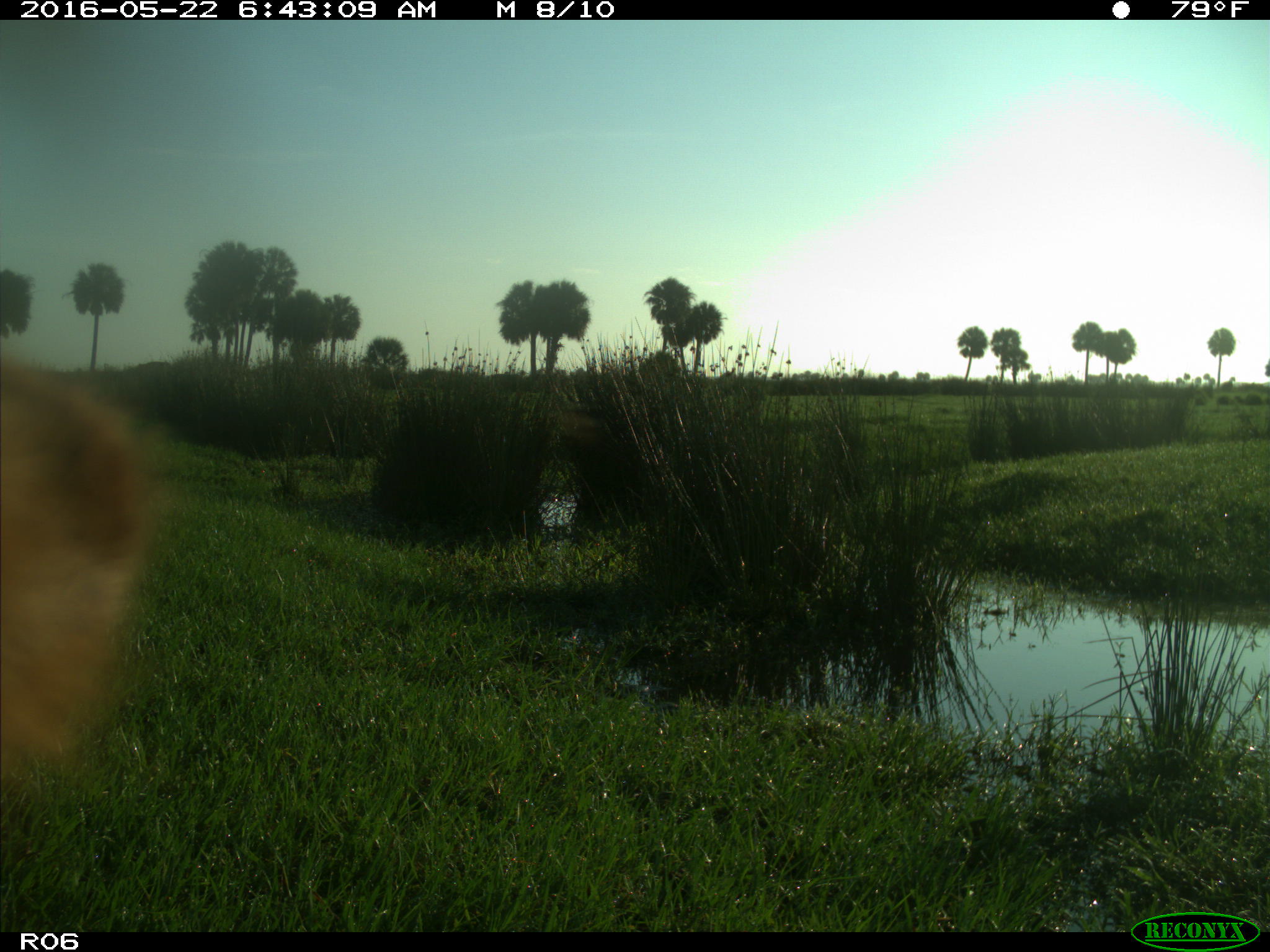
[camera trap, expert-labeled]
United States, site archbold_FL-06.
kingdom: Animalia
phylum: Chordata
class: Mammalia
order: Artiodactyla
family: Bovidae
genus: Bos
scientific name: Bos taurus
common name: domestic cow